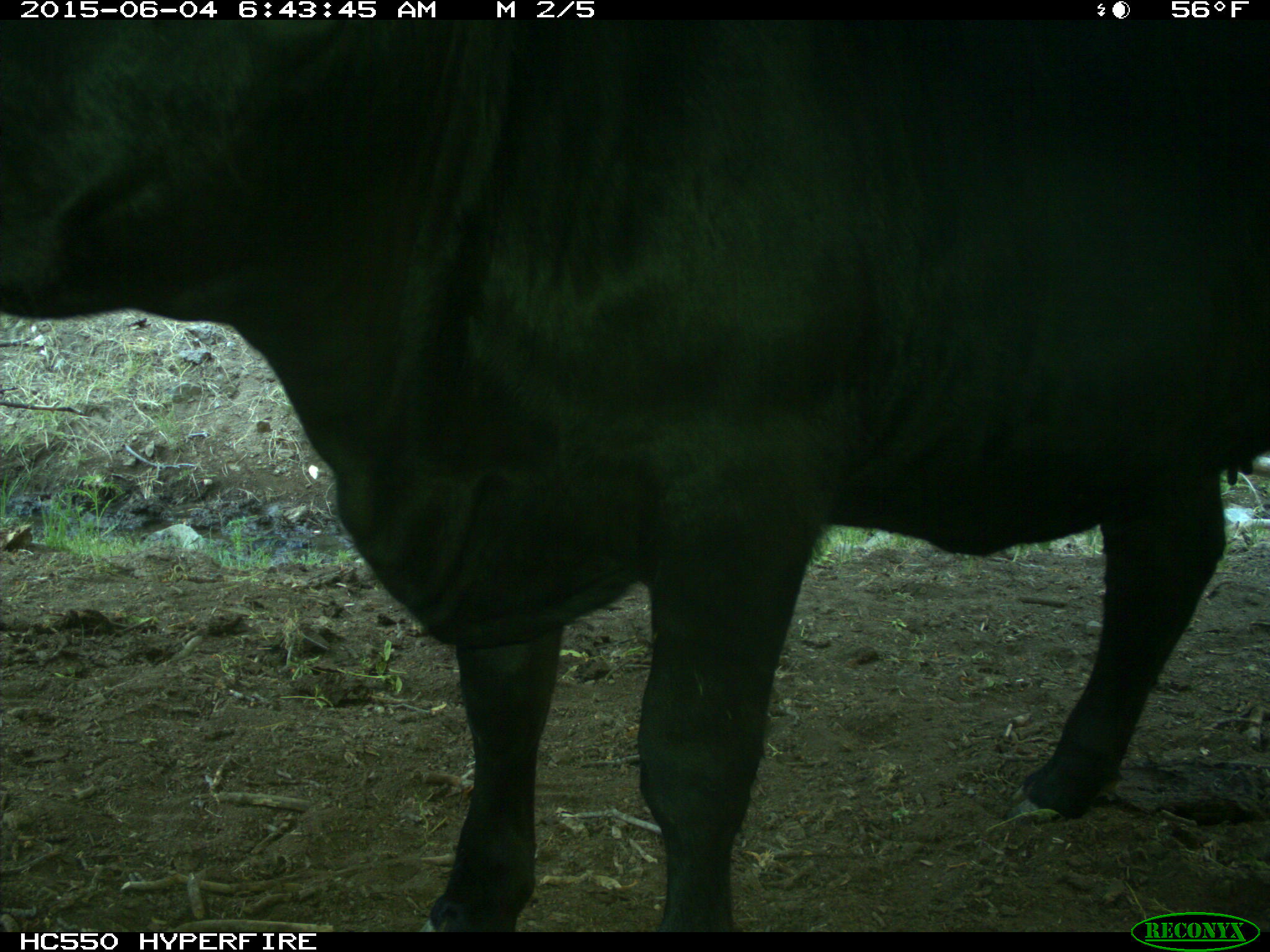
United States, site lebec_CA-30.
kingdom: Animalia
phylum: Chordata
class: Mammalia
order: Artiodactyla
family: Bovidae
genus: Bos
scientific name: Bos taurus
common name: domestic cow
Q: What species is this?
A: Bos taurus (domestic cow).